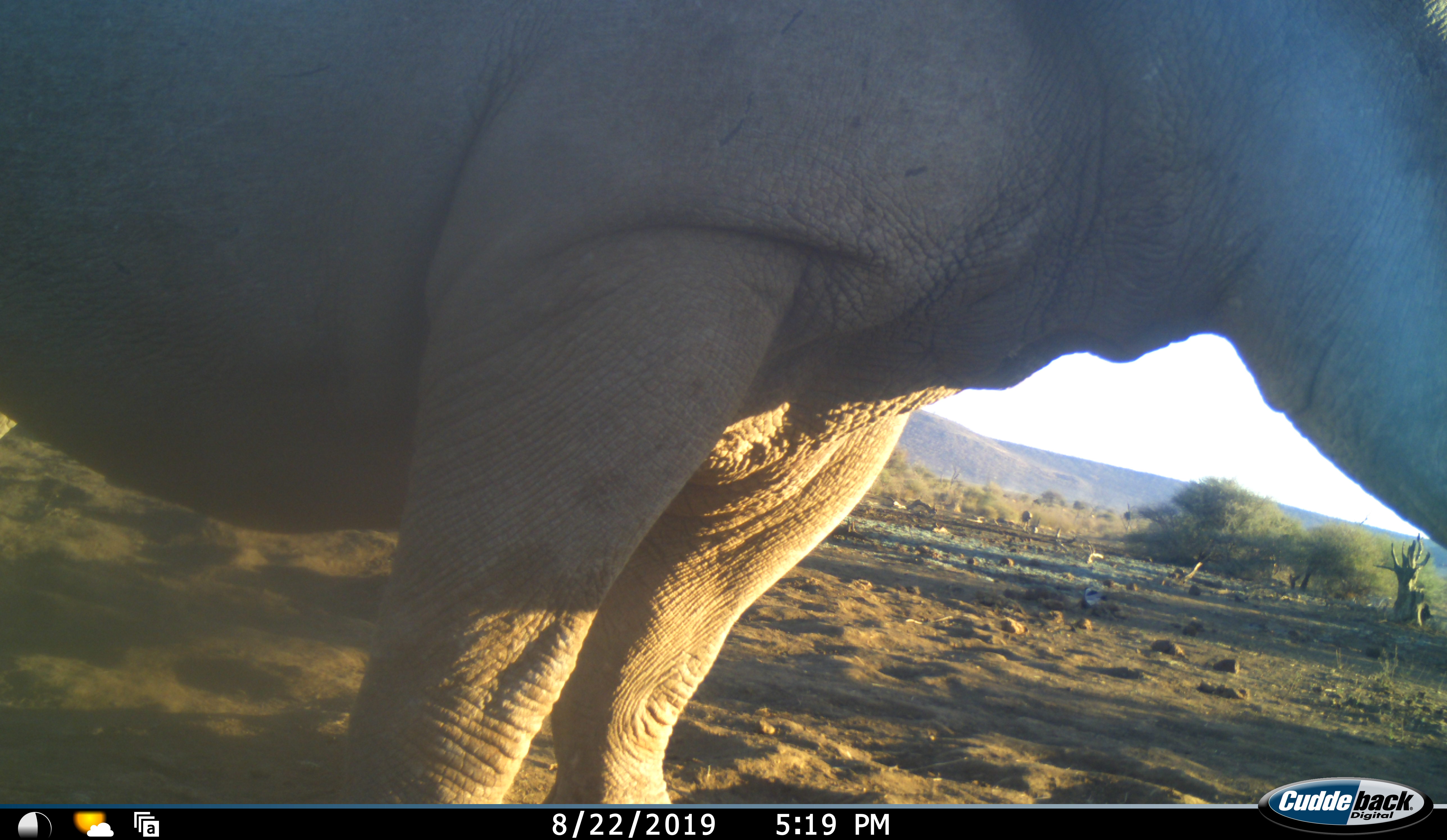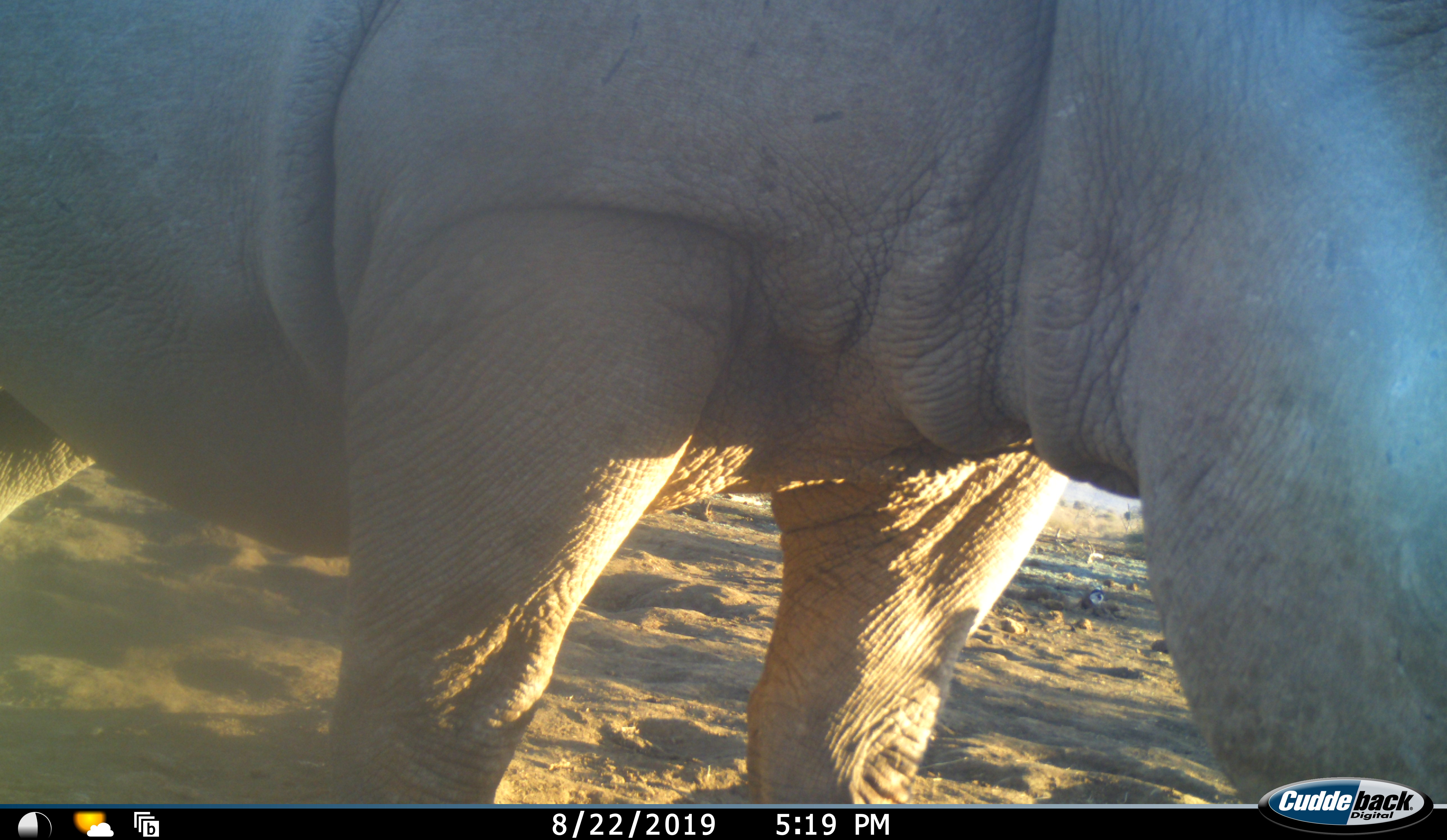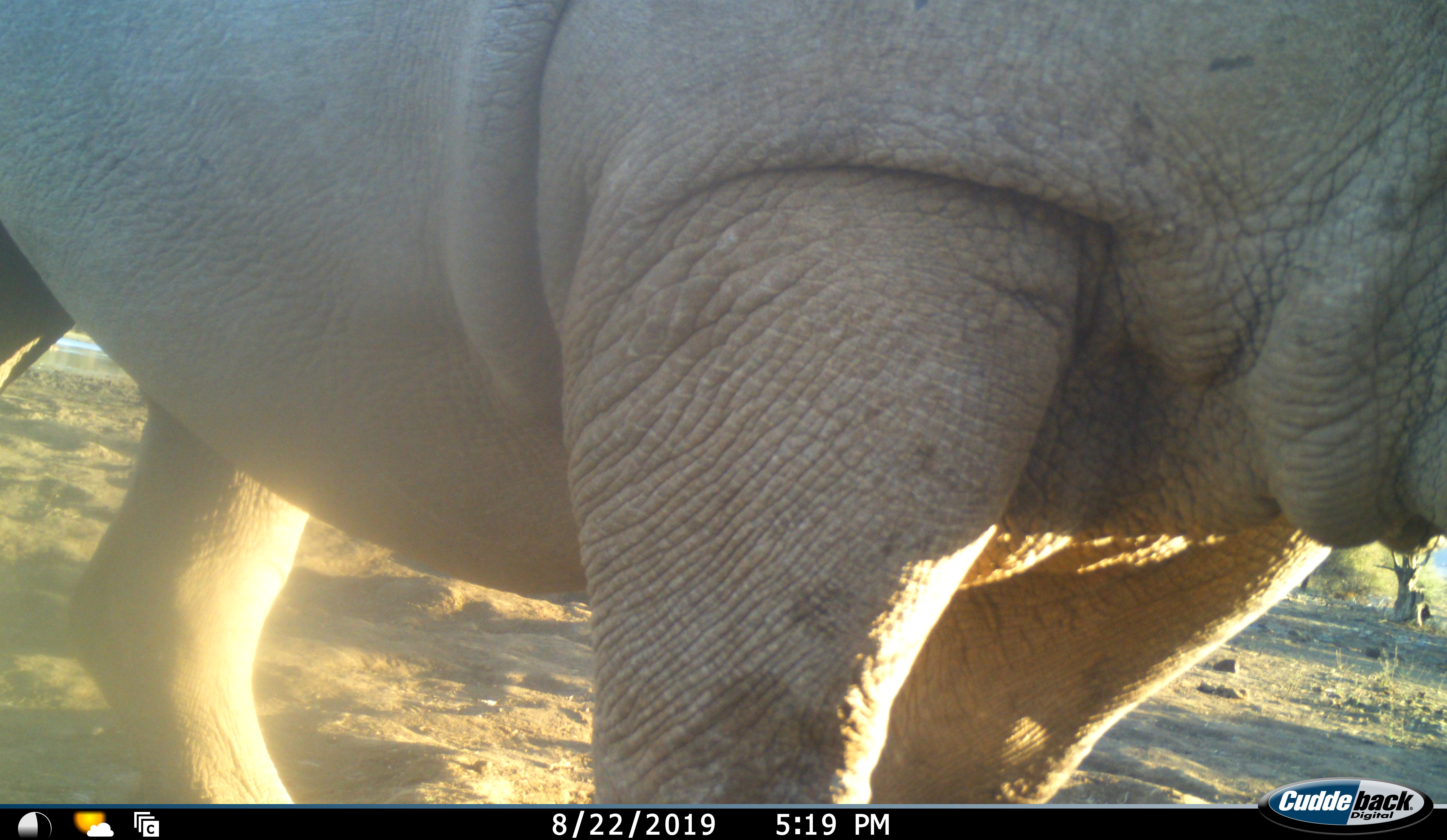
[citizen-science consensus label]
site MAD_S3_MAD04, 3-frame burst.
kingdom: Animalia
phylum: Chordata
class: Mammalia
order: Perissodactyla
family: Rhinocerotidae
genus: Ceratotherium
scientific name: Ceratotherium simum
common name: white rhinoceros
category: rhinoceroswhite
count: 1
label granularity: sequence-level